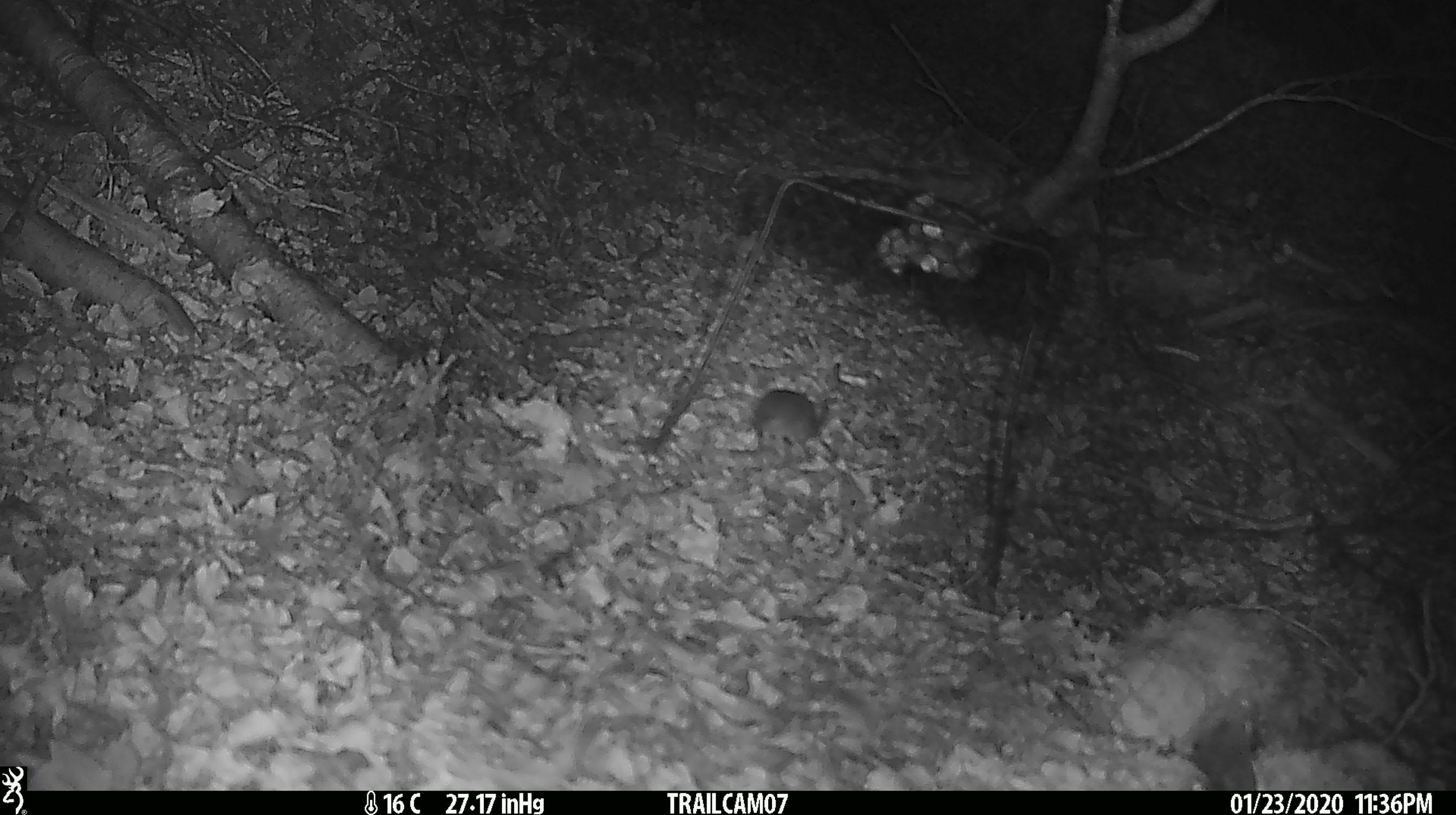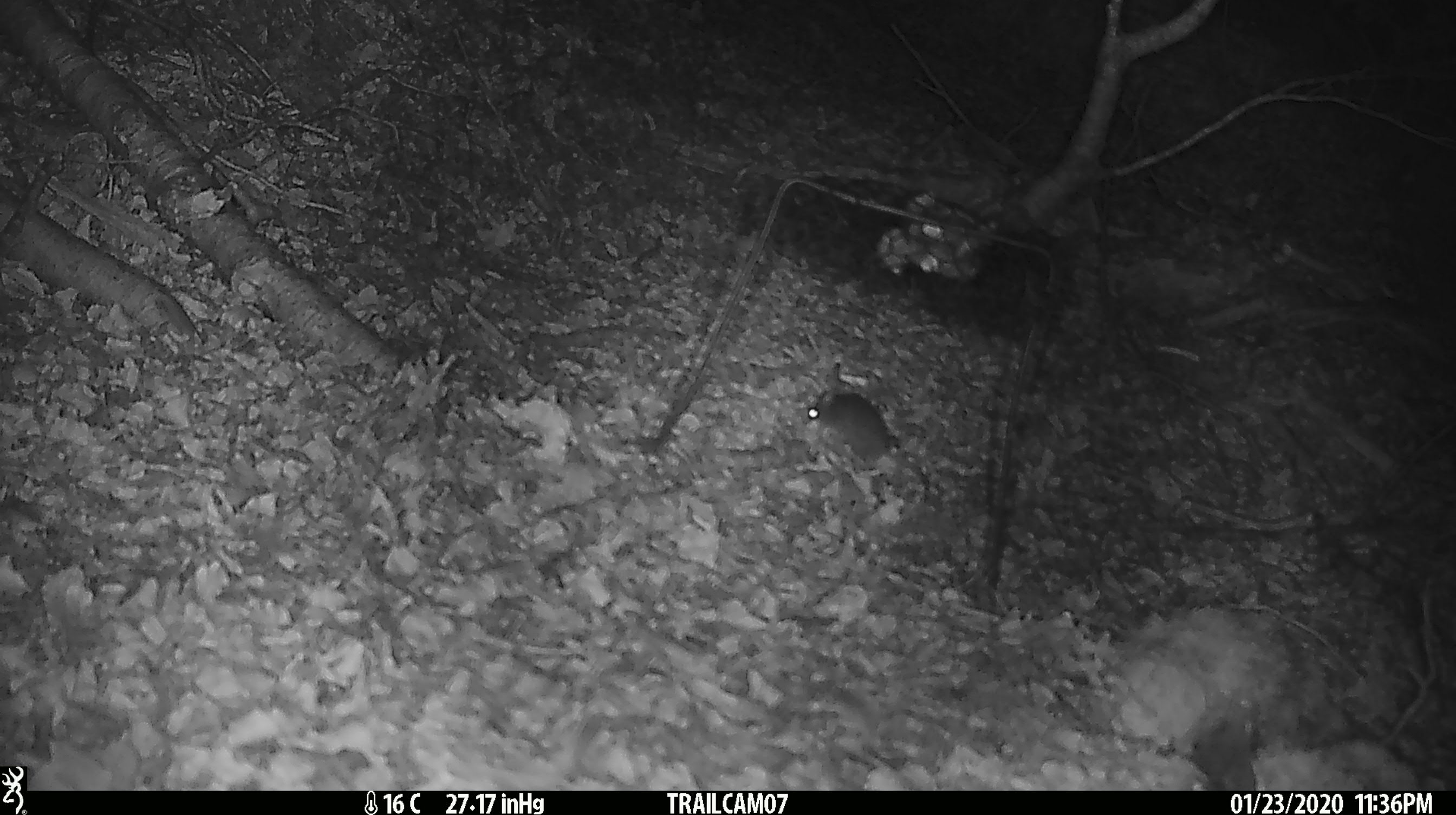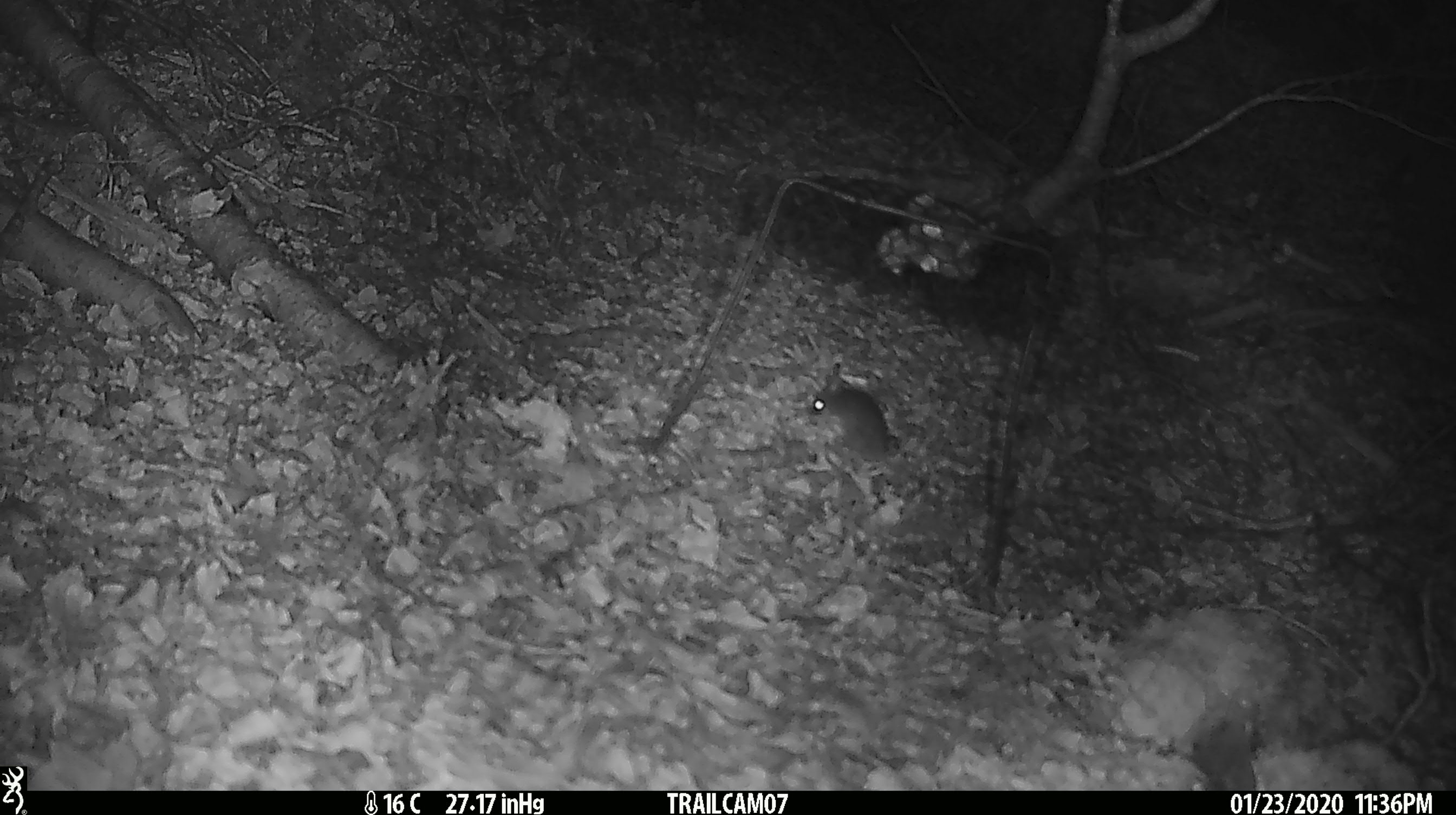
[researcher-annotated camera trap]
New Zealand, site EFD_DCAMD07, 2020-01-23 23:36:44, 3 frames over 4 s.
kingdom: Animalia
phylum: Chordata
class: Mammalia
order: Rodentia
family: Muridae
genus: Mus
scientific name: Mus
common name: mouse